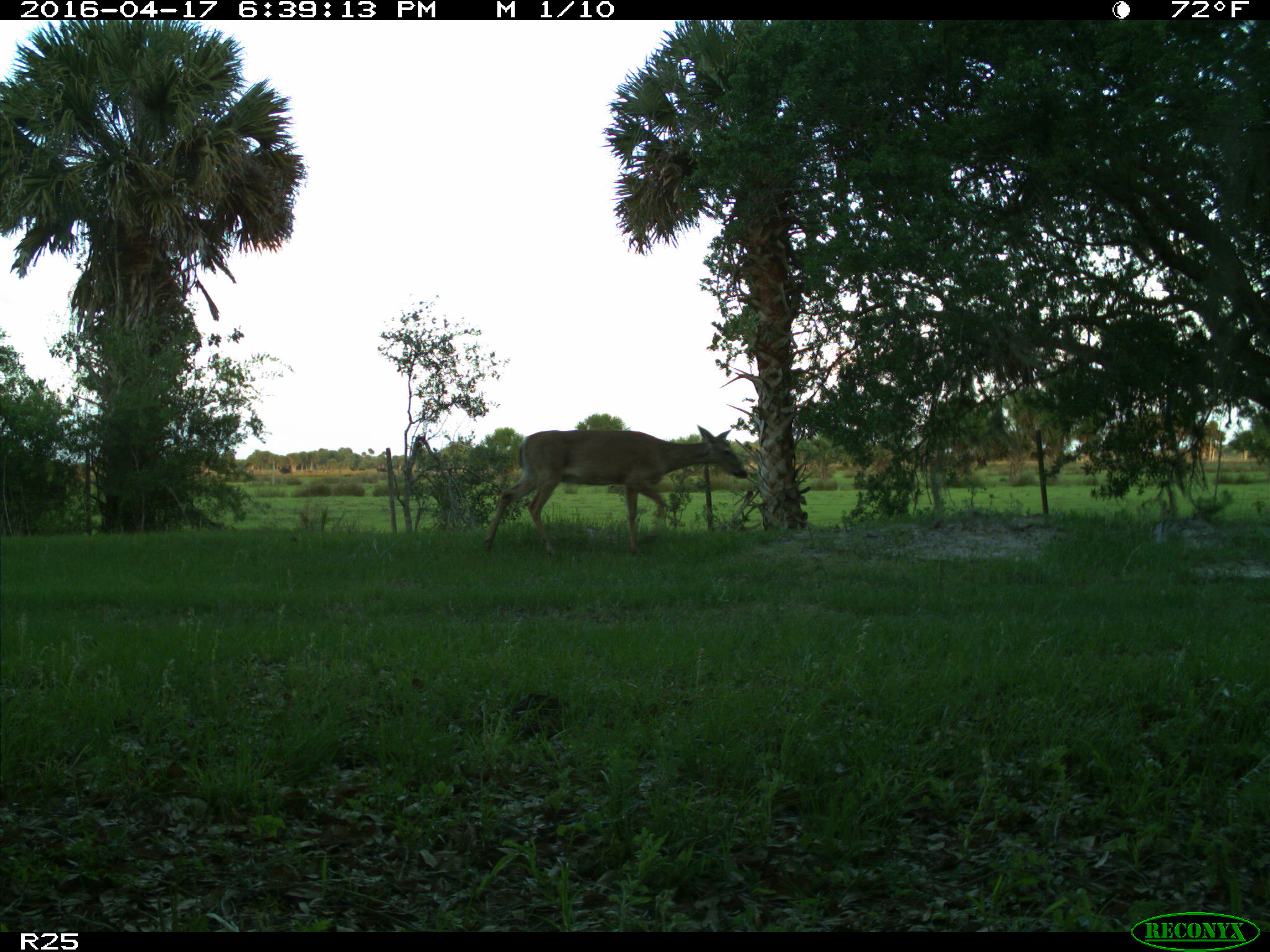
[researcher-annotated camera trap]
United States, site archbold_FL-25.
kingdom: Animalia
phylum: Chordata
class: Mammalia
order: Artiodactyla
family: Cervidae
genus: Odocoileus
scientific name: Odocoileus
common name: deer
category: unidentified deer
Unidentified deer (deer) (Odocoileus).